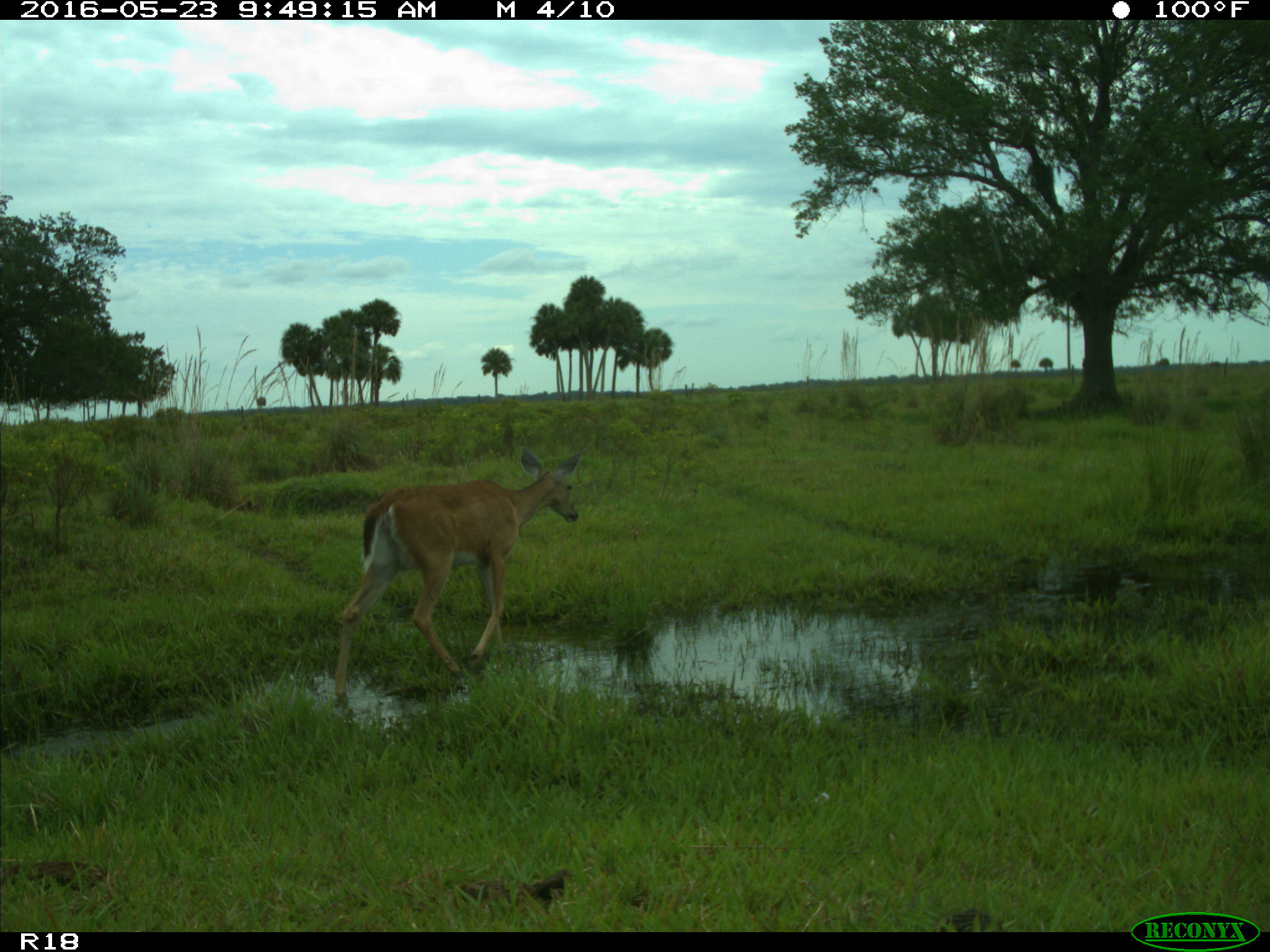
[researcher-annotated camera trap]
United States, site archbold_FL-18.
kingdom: Animalia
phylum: Chordata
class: Mammalia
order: Artiodactyla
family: Cervidae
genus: Odocoileus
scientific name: Odocoileus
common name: deer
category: unidentified deer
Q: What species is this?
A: Unidentified deer (deer) (Odocoileus).